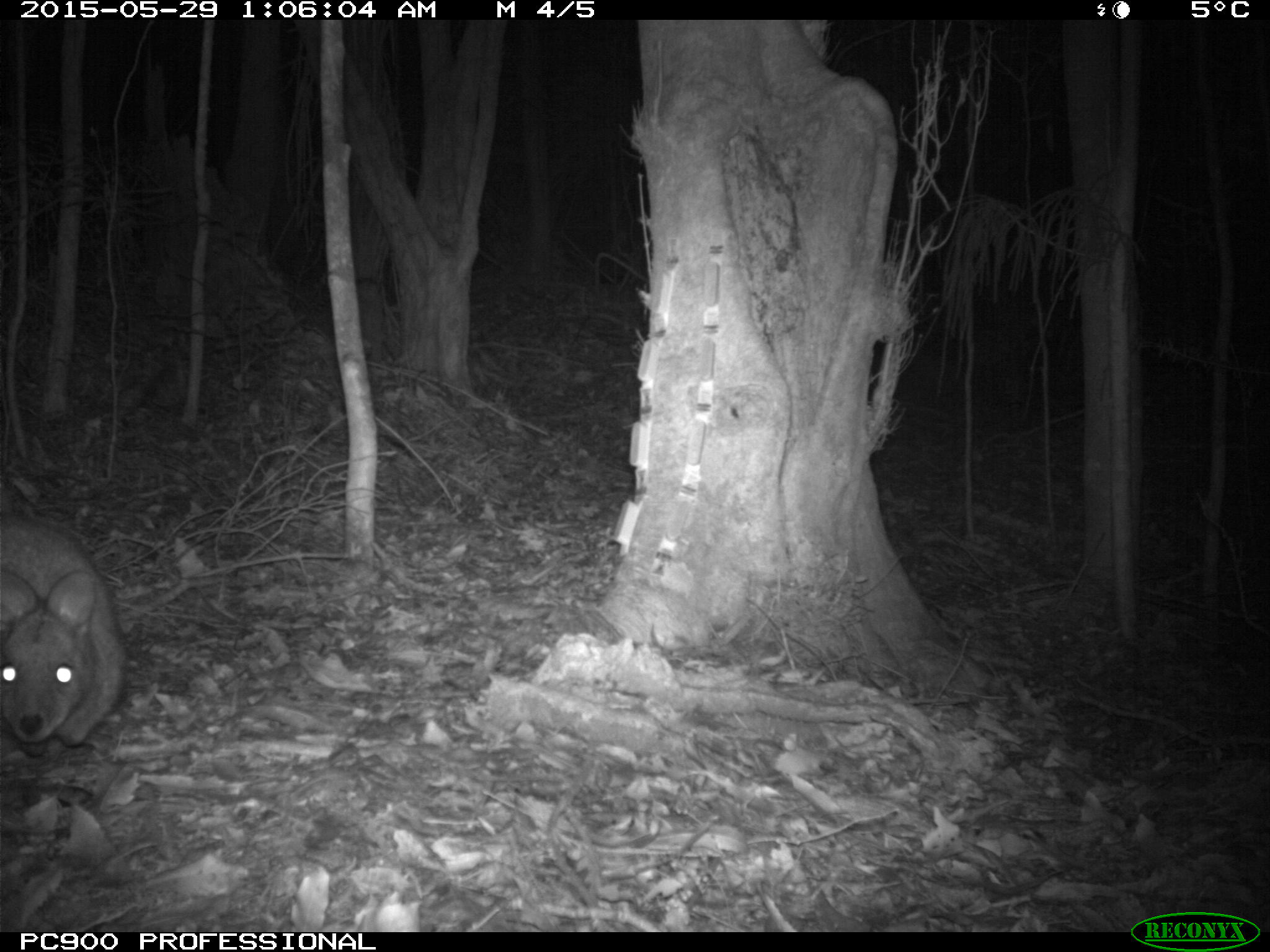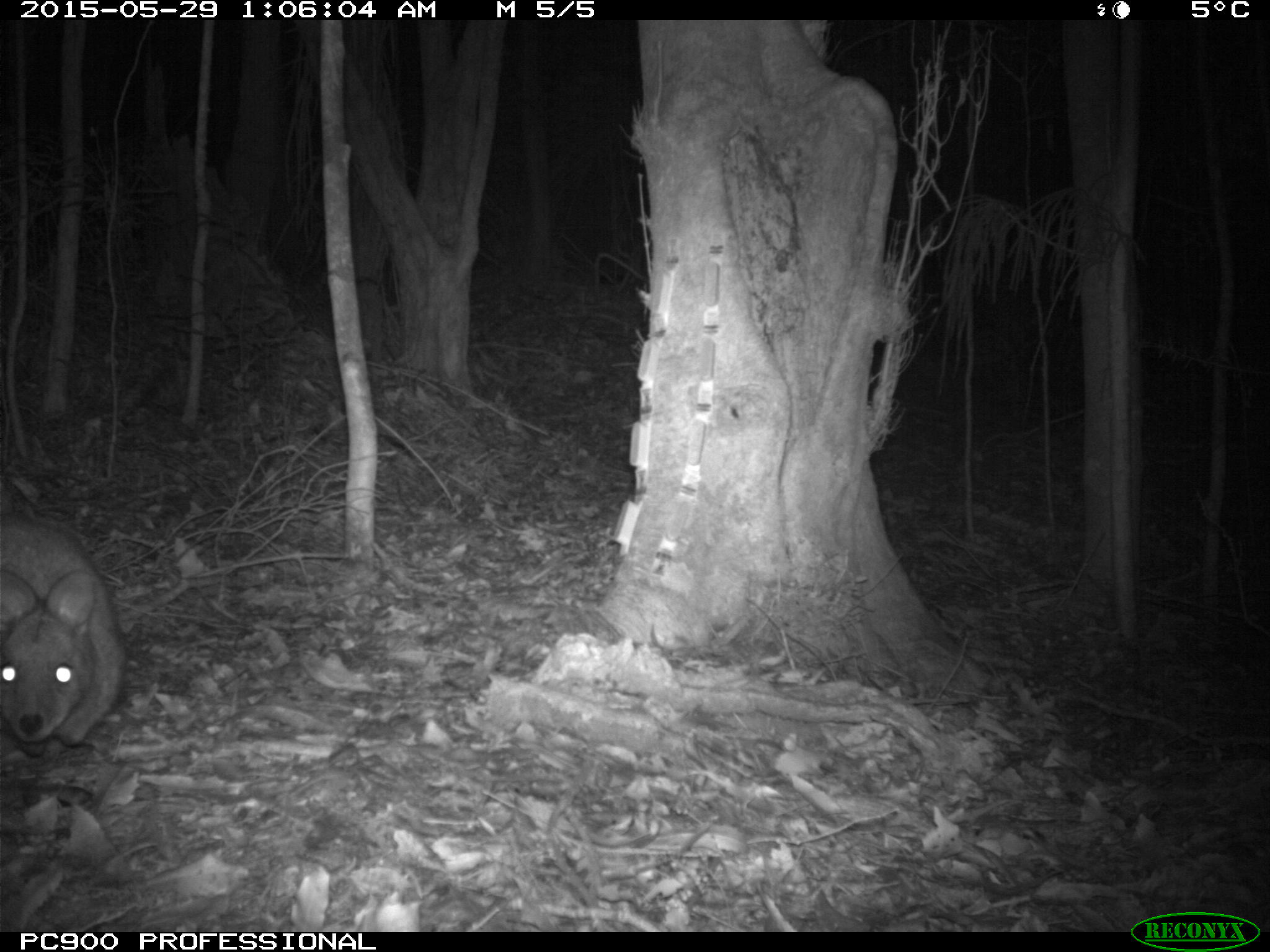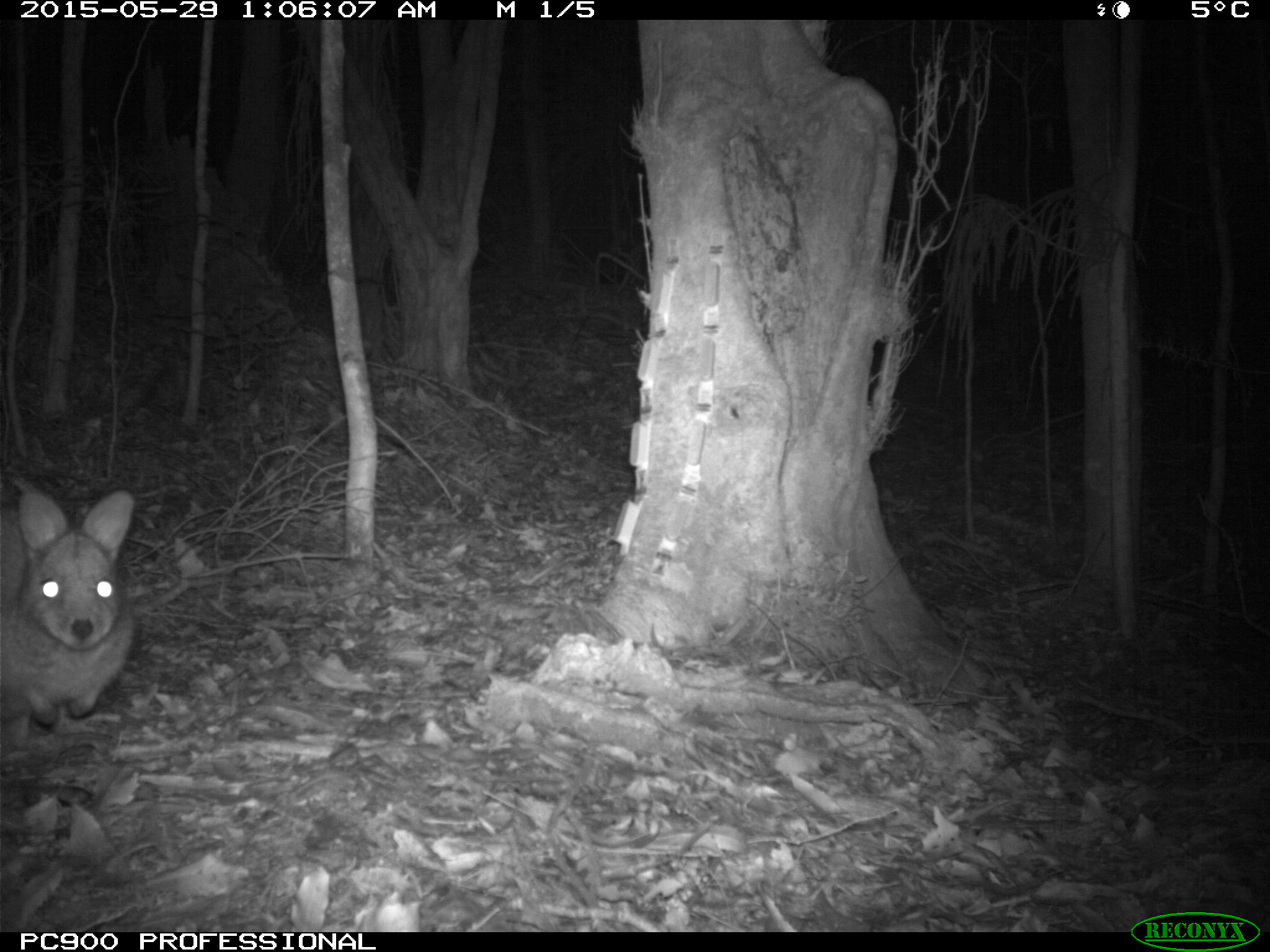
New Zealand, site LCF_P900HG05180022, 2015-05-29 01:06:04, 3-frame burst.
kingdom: Animalia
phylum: Chordata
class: Mammalia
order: Diprotodontia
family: Macropodidae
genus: Notamacropus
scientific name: Notamacropus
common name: wallaby